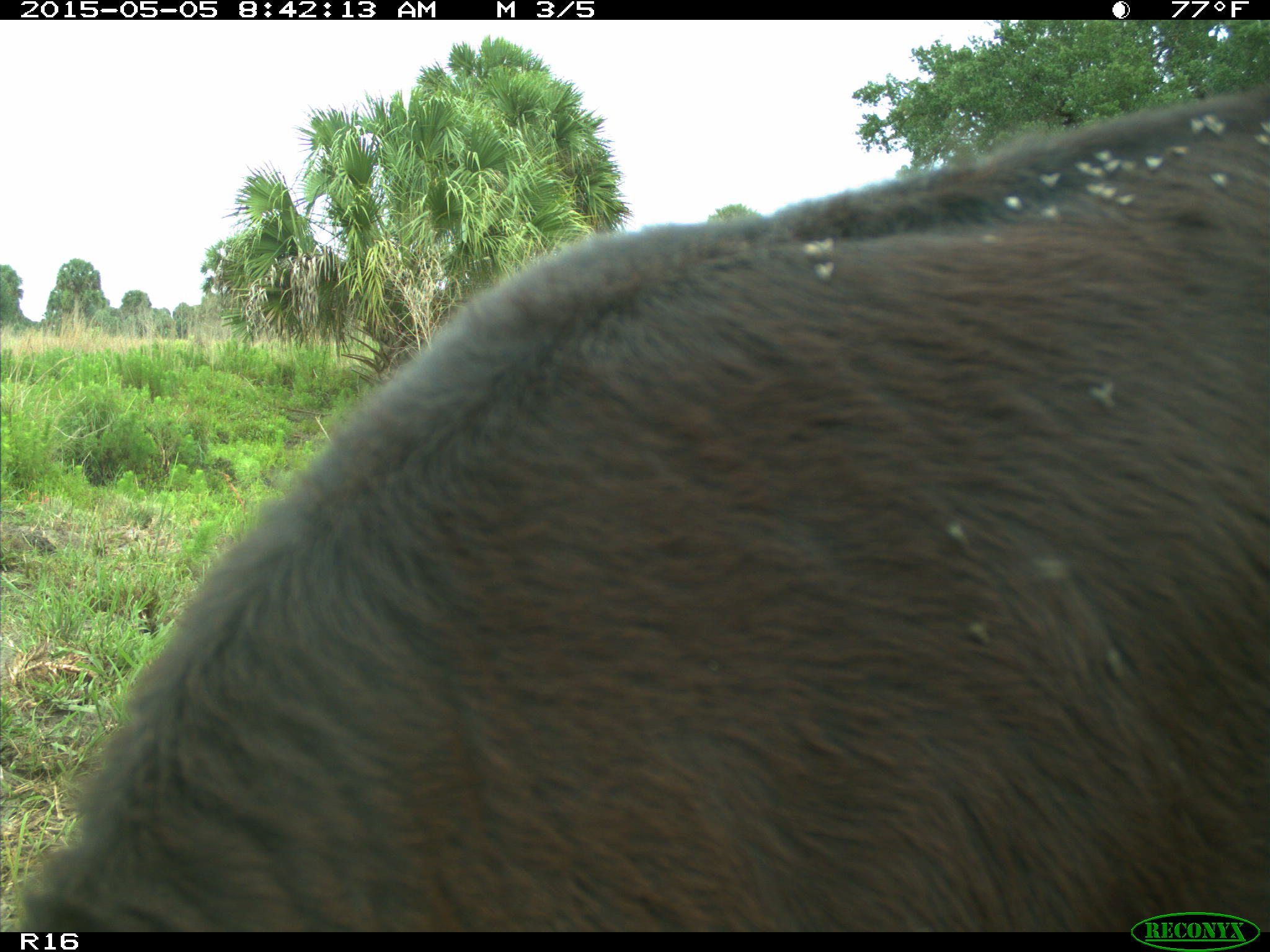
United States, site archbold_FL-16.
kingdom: Animalia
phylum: Chordata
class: Mammalia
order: Artiodactyla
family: Bovidae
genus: Bos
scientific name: Bos taurus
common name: domestic cow